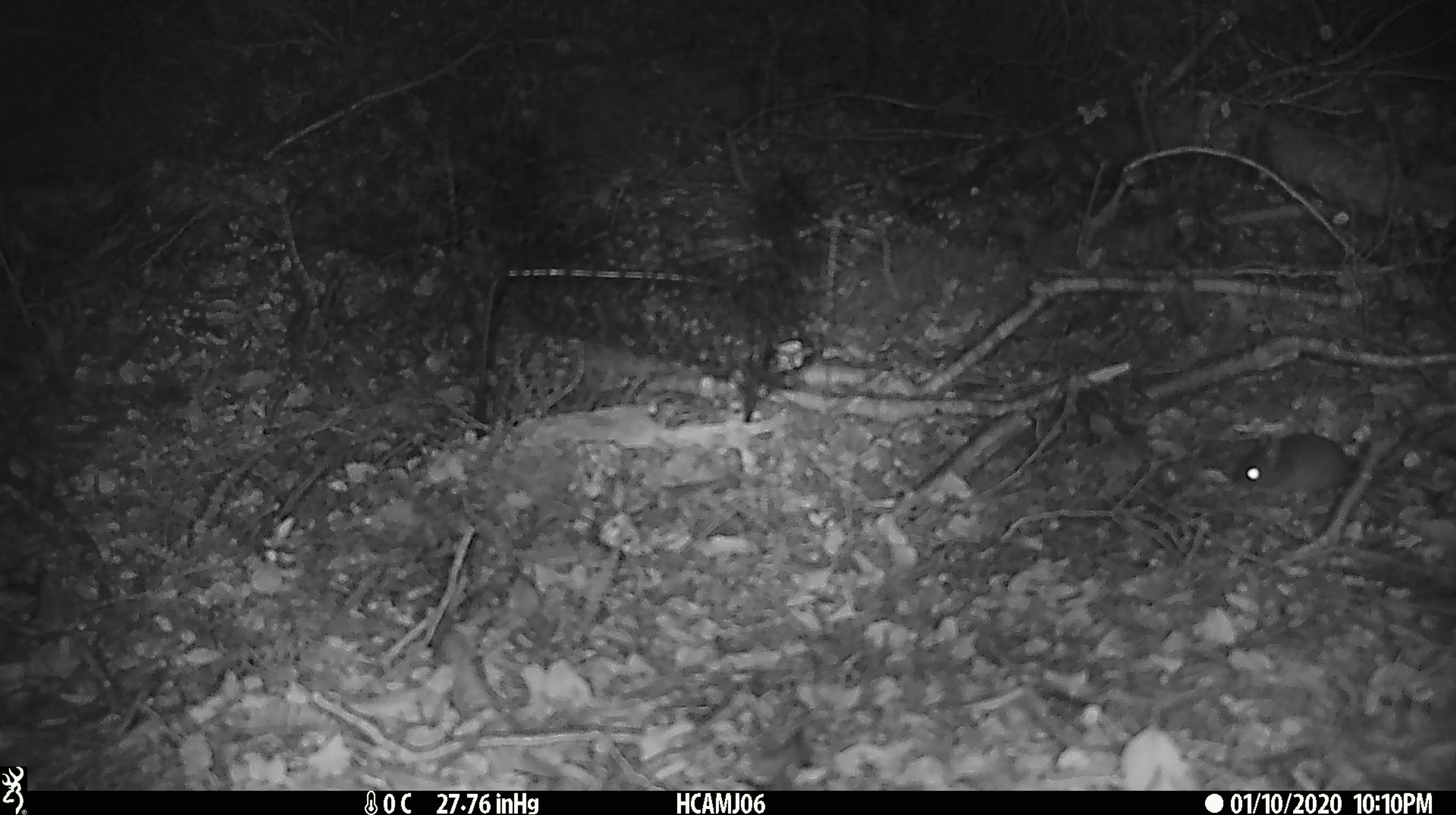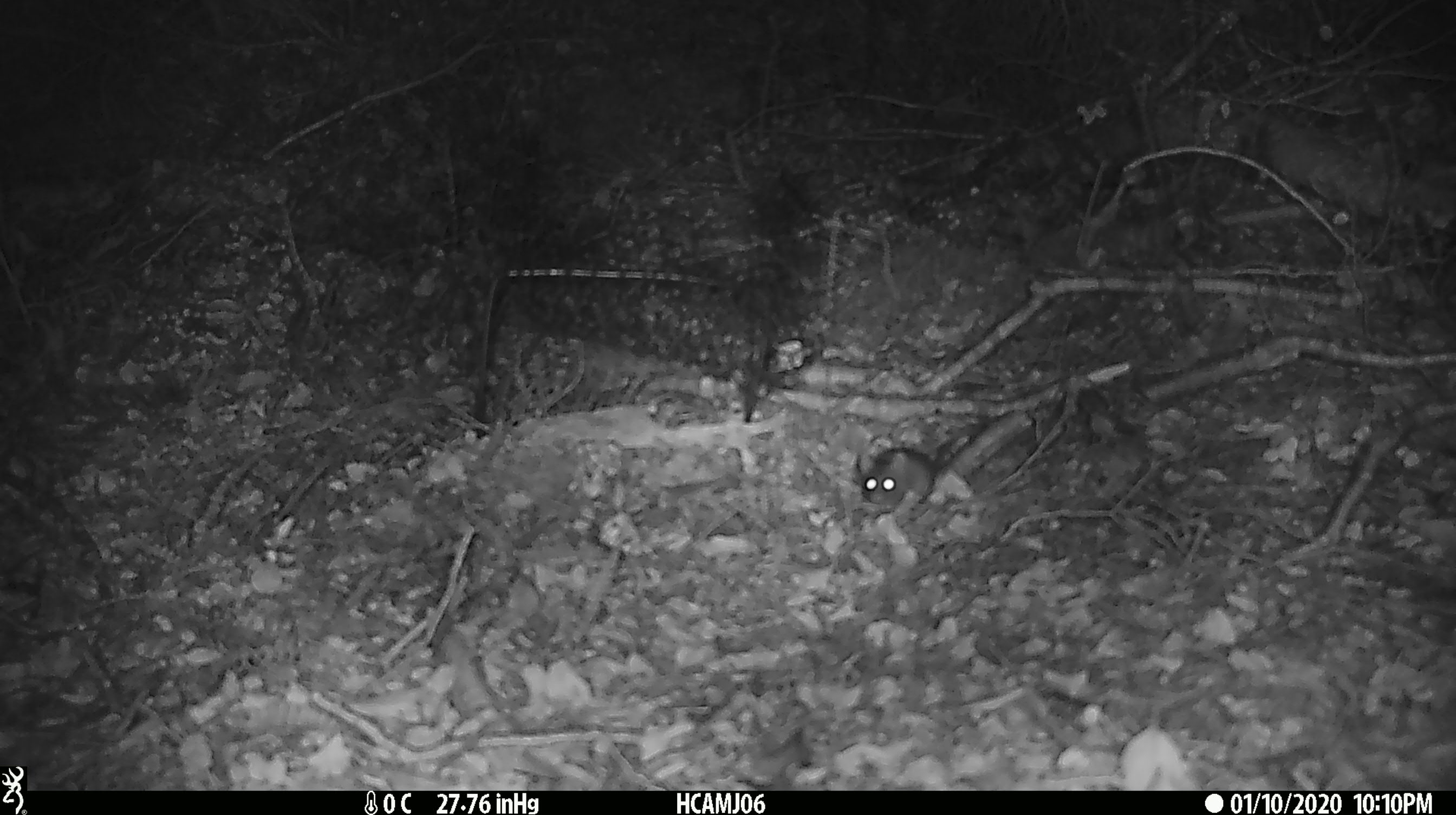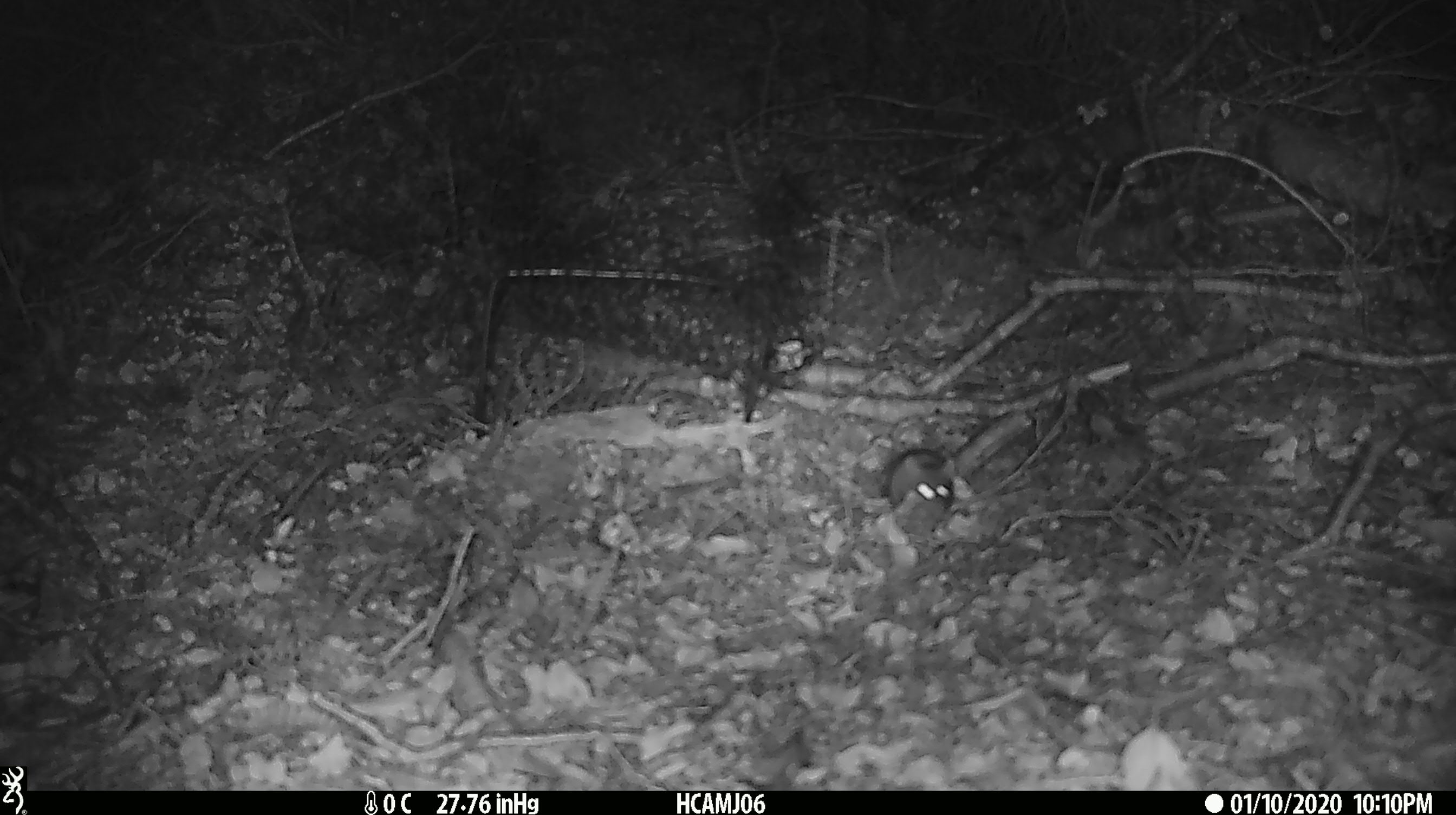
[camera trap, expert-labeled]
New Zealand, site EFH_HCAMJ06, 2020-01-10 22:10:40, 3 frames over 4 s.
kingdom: Animalia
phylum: Chordata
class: Mammalia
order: Rodentia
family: Muridae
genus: Mus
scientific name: Mus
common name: mouse